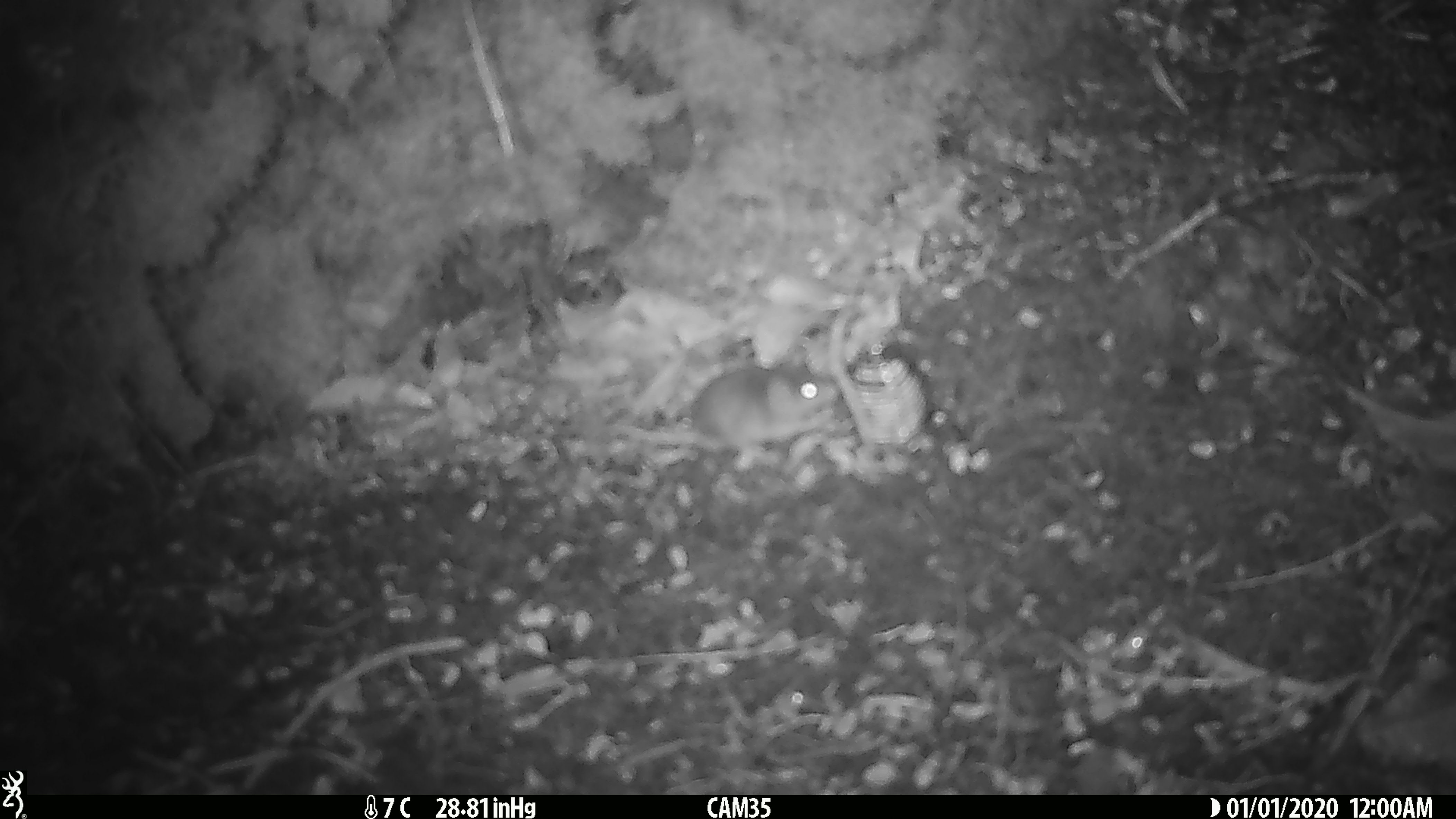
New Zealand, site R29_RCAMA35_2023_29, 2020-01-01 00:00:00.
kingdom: Animalia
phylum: Chordata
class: Mammalia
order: Rodentia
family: Muridae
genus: Mus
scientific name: Mus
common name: mouse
Mouse (Mus).